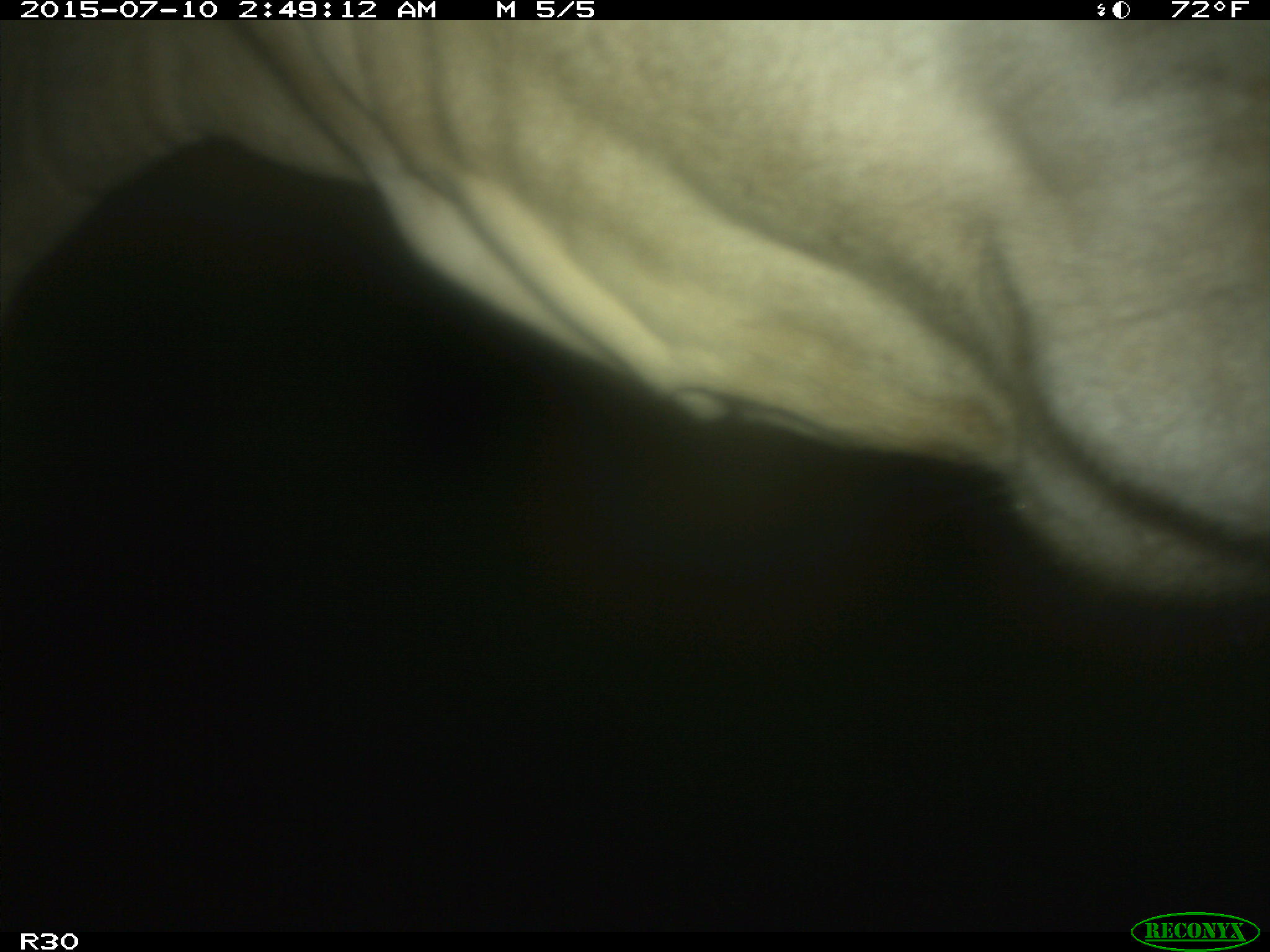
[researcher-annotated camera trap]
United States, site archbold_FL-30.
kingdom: Animalia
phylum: Chordata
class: Mammalia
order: Artiodactyla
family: Bovidae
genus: Bos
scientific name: Bos taurus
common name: domestic cow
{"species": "Bos taurus (domestic cow)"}